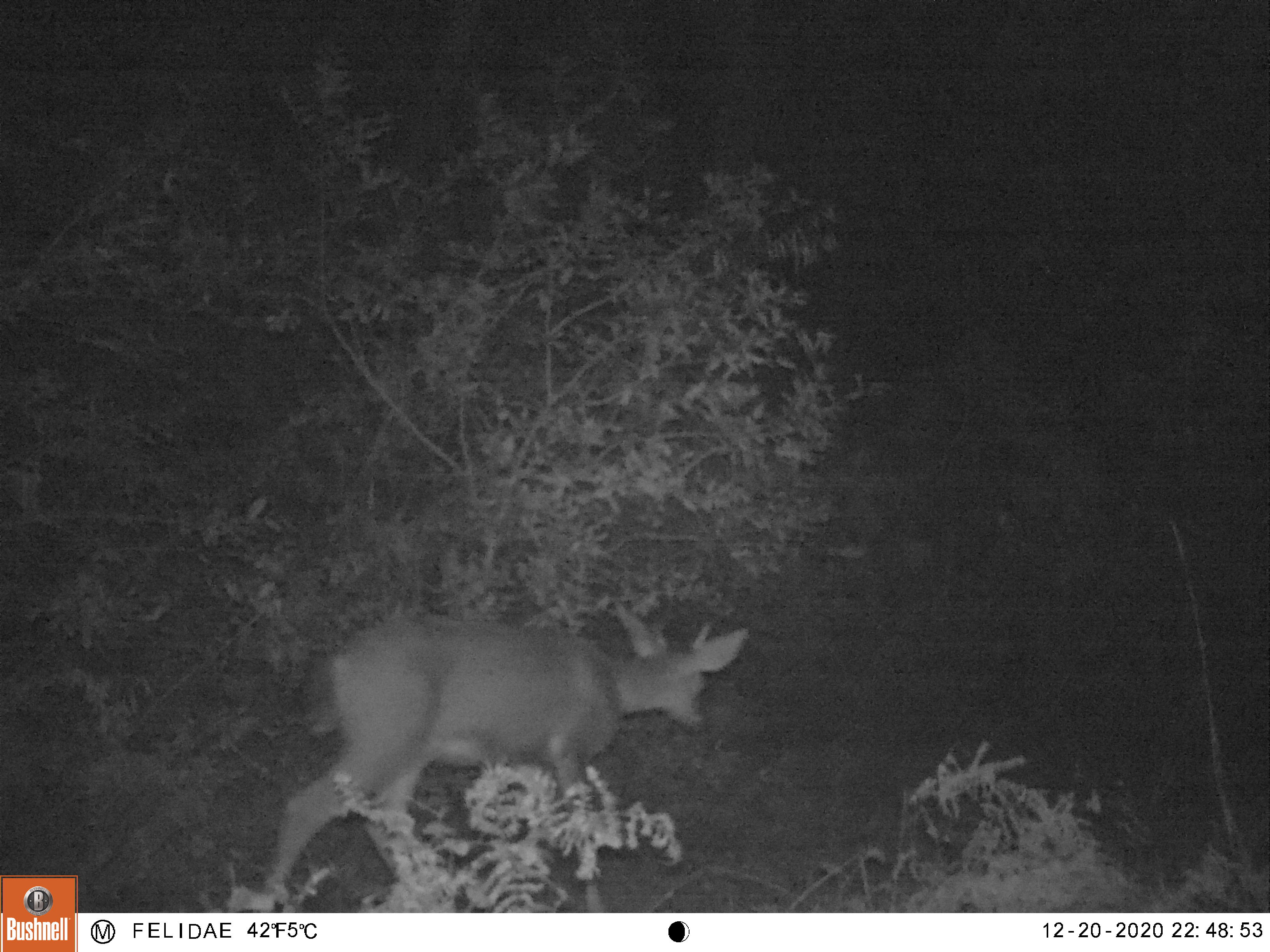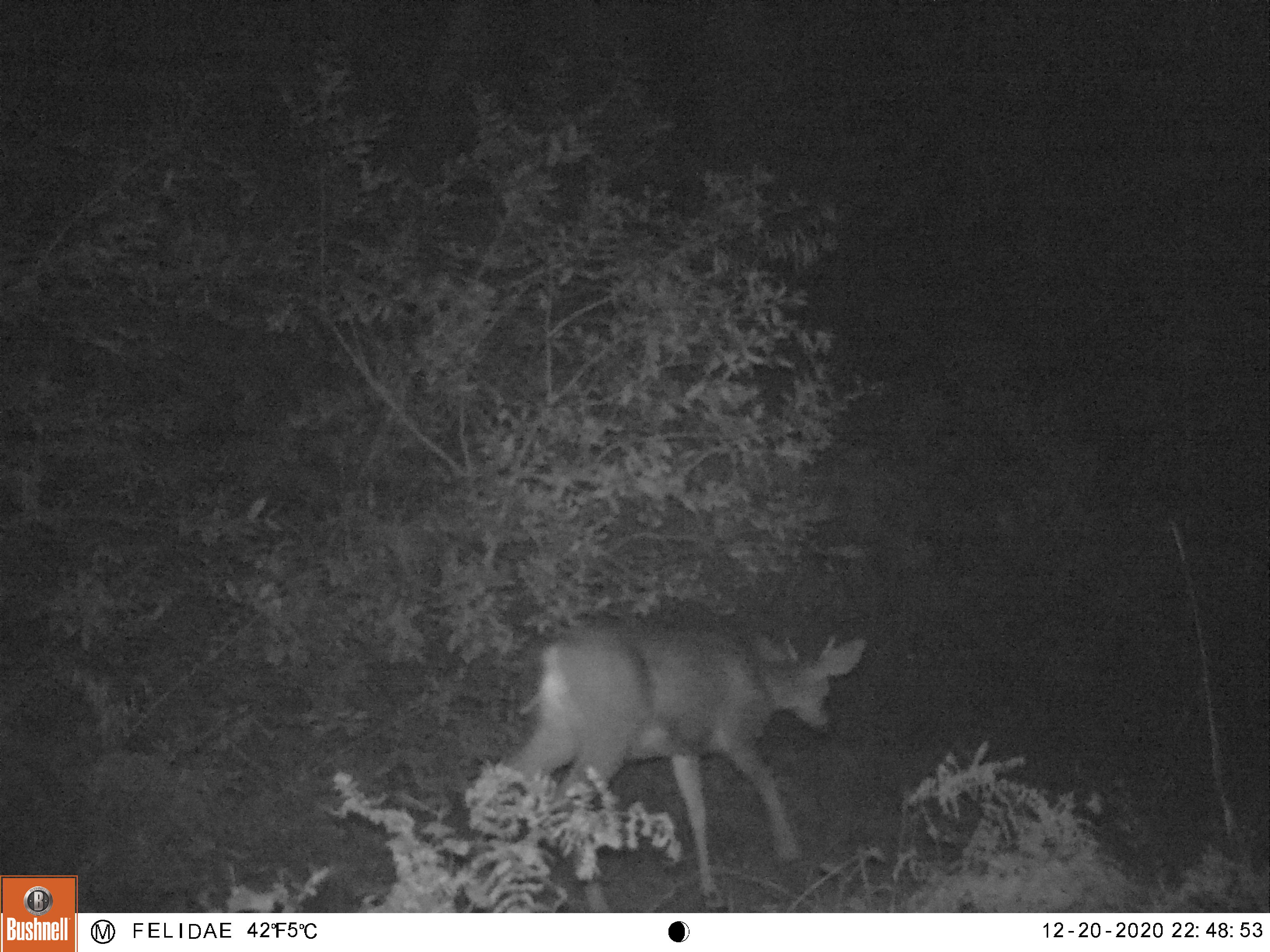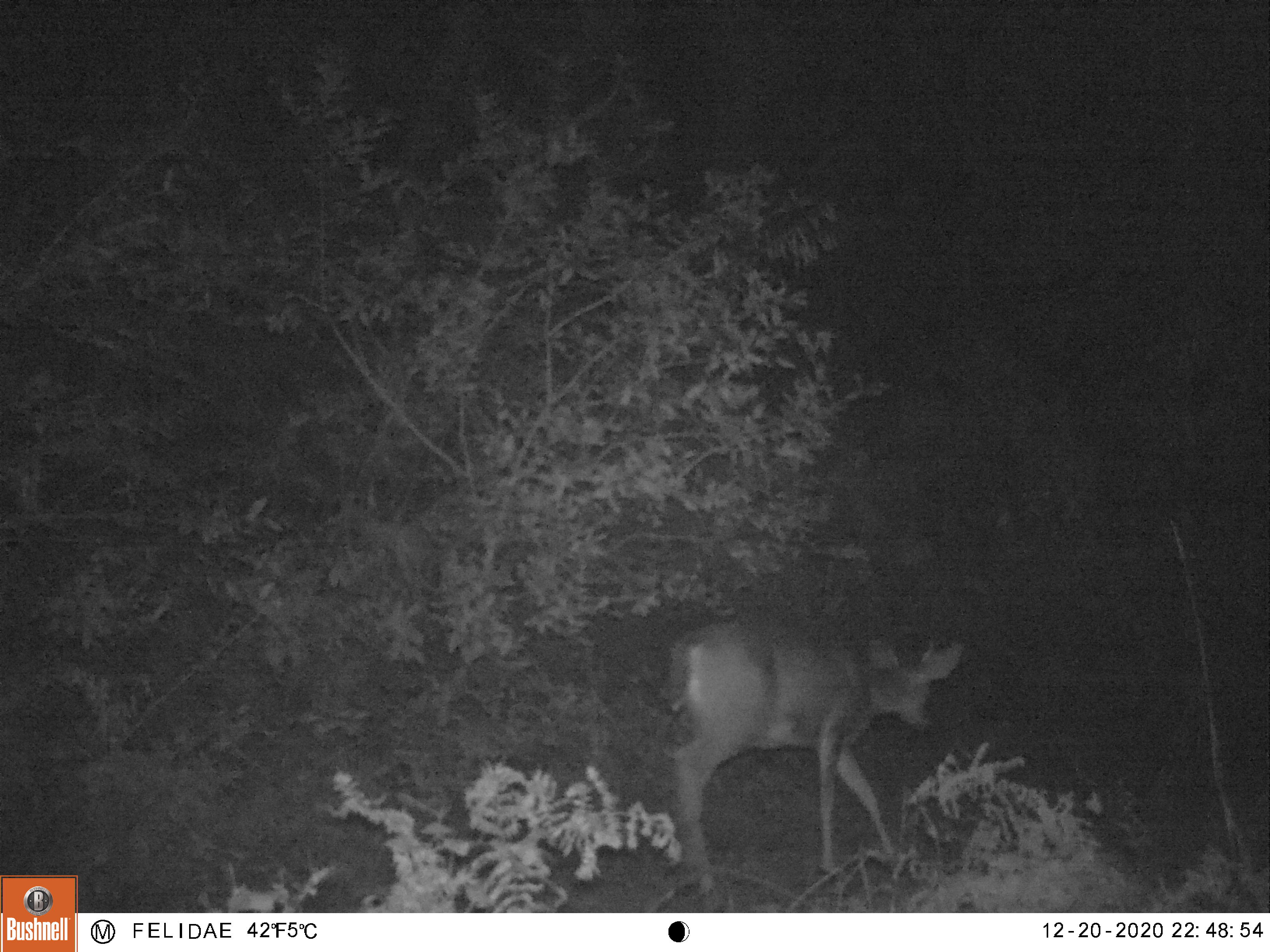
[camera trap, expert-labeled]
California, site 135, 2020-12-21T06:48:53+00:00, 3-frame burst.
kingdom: Animalia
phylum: Chordata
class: Mammalia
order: Artiodactyla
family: Cervidae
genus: Odocoileus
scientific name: Odocoileus hemionus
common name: mule deer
Mule deer (Odocoileus hemionus).